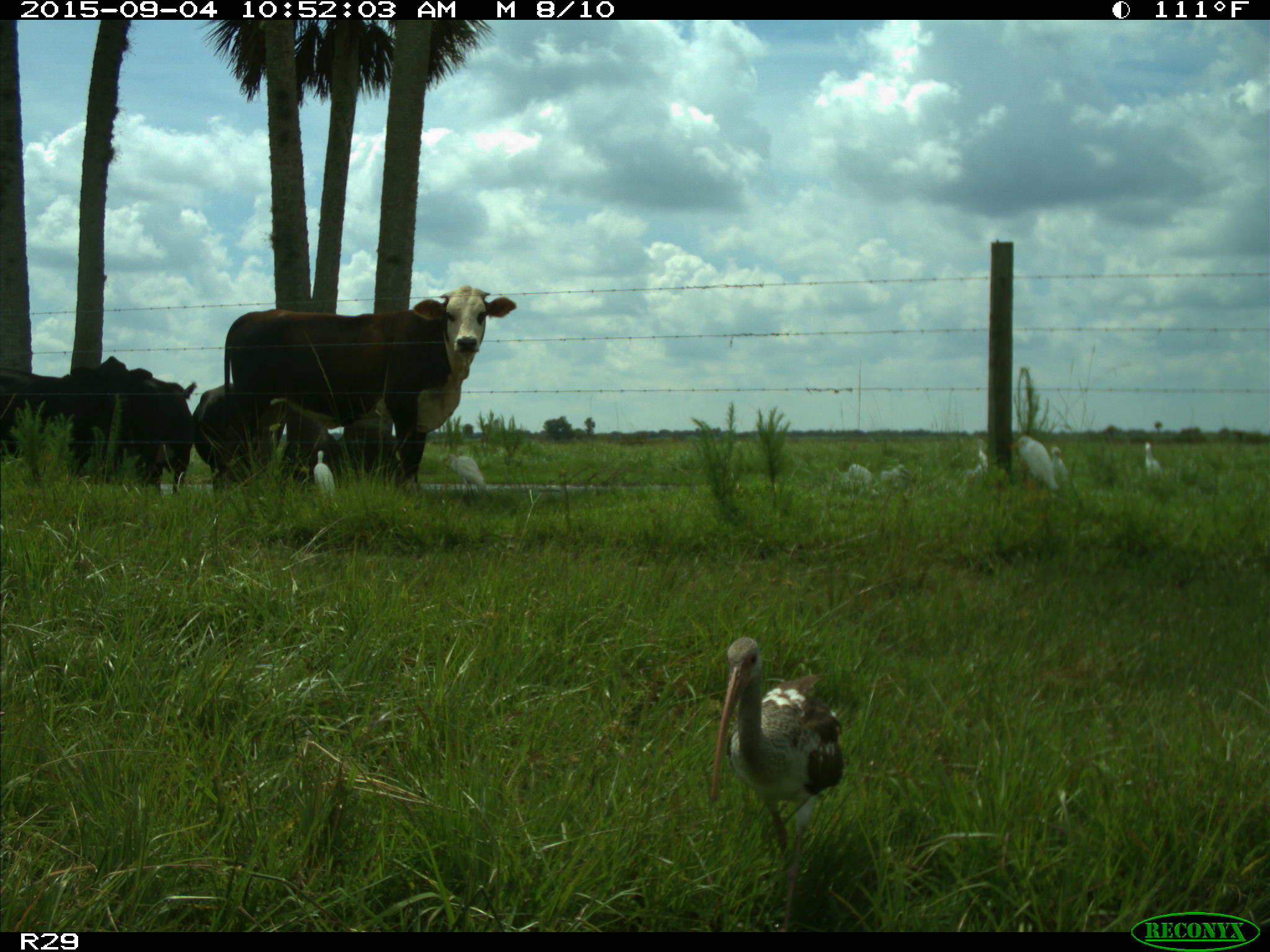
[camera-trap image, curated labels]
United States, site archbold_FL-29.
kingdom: Animalia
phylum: Chordata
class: Mammalia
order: Artiodactyla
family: Bovidae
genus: Bos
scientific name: Bos taurus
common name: domestic cow